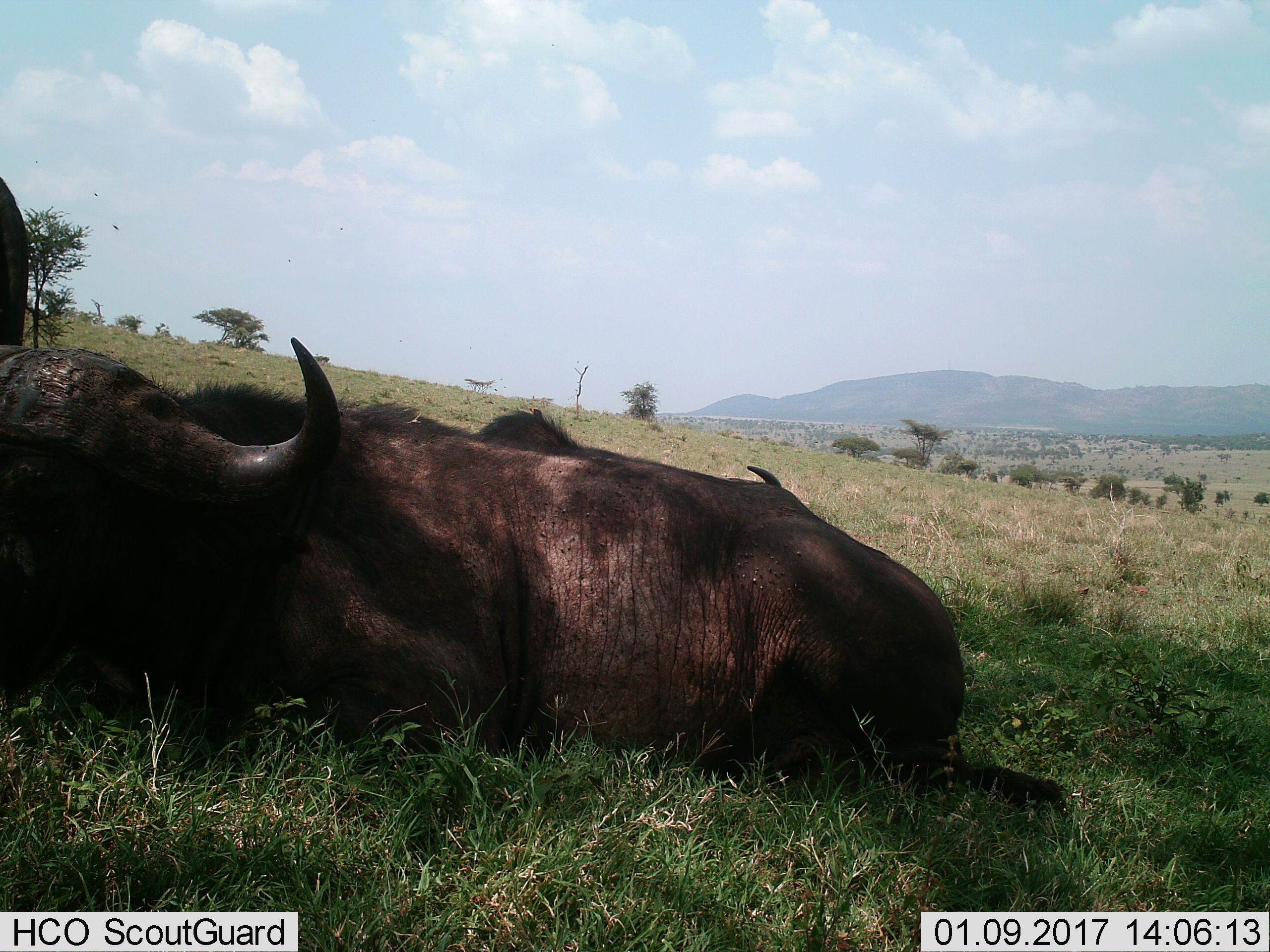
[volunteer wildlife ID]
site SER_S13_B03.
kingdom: Animalia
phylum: Chordata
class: Mammalia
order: Artiodactyla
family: Bovidae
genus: Syncerus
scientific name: Syncerus caffer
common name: african buffalo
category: buffalo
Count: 3.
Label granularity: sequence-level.